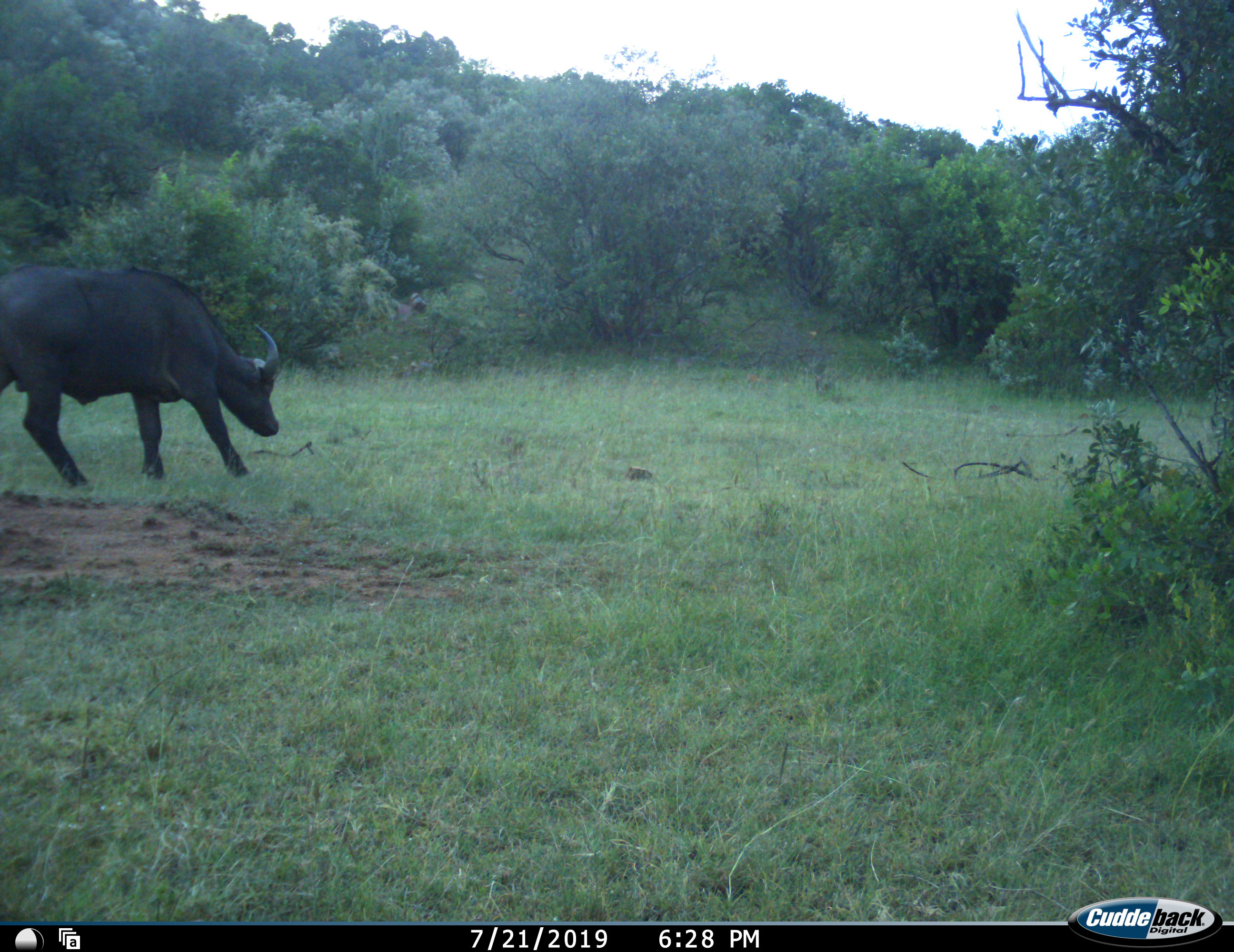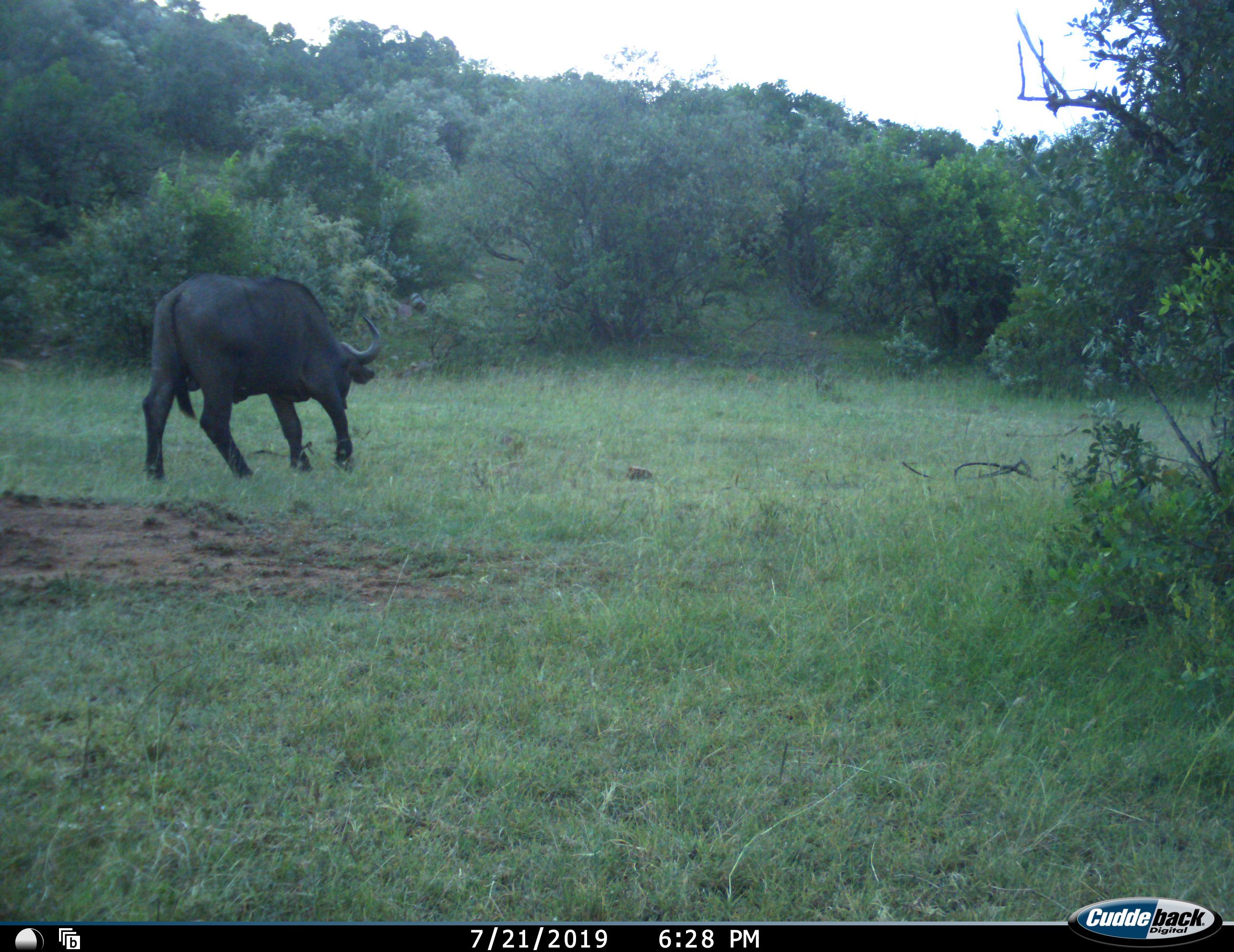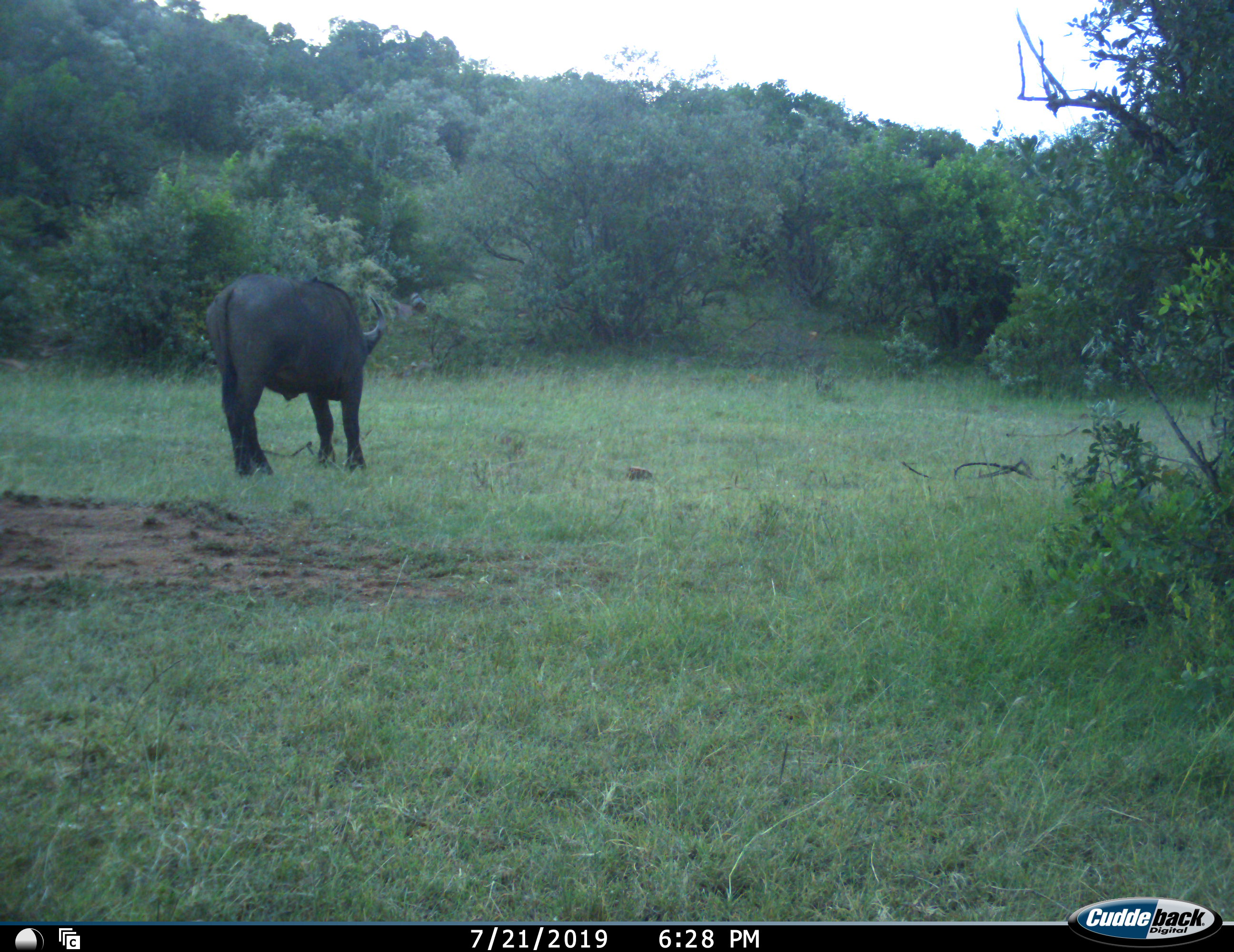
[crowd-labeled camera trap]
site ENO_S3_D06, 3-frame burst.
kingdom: Animalia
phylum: Chordata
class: Mammalia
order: Artiodactyla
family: Bovidae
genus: Syncerus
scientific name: Syncerus caffer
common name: african buffalo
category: buffalo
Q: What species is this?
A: Buffalo (african buffalo) (Syncerus caffer).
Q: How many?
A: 1.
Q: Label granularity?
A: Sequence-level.